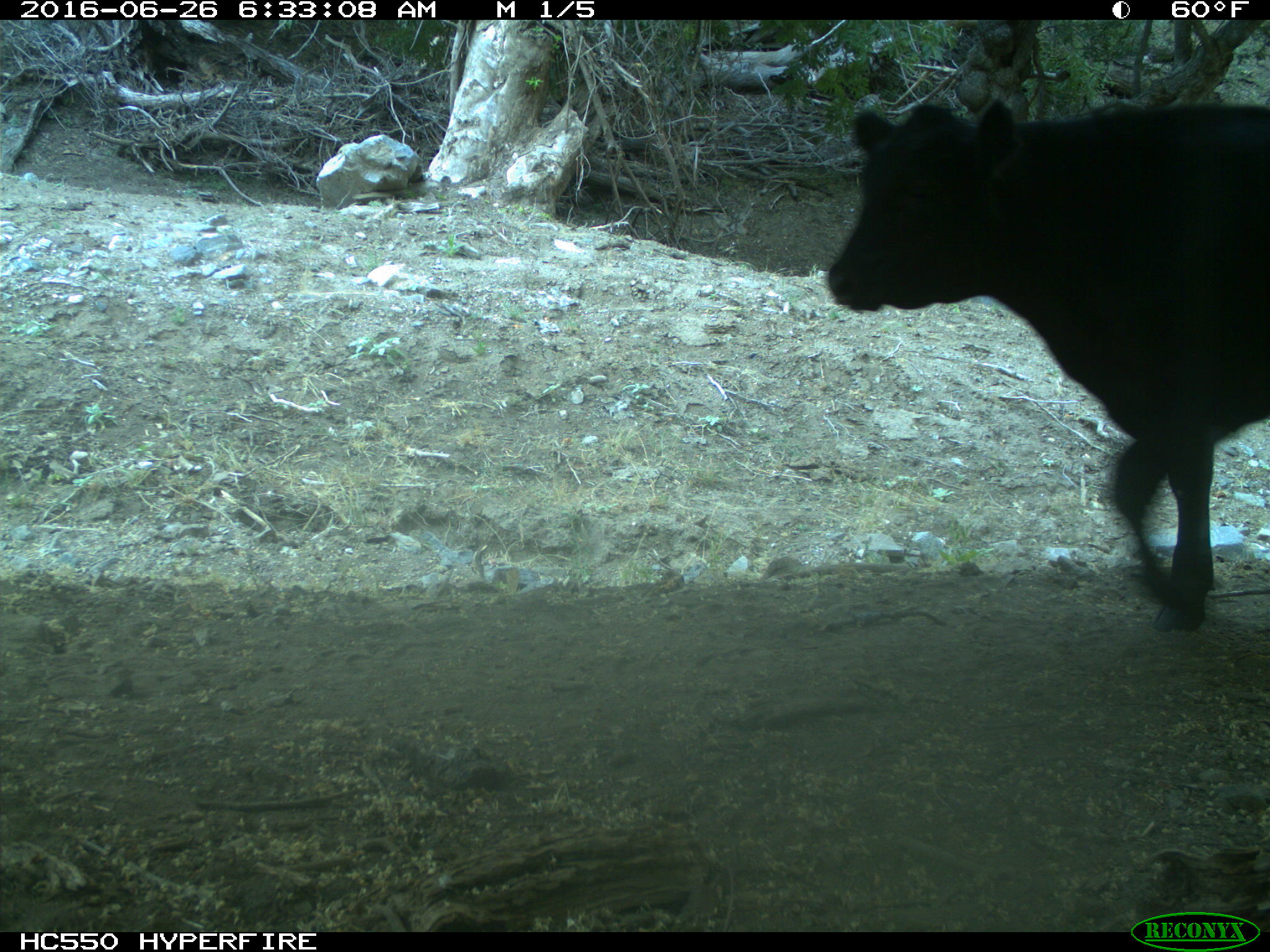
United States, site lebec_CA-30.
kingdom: Animalia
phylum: Chordata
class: Mammalia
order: Artiodactyla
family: Bovidae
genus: Bos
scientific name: Bos taurus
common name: domestic cow